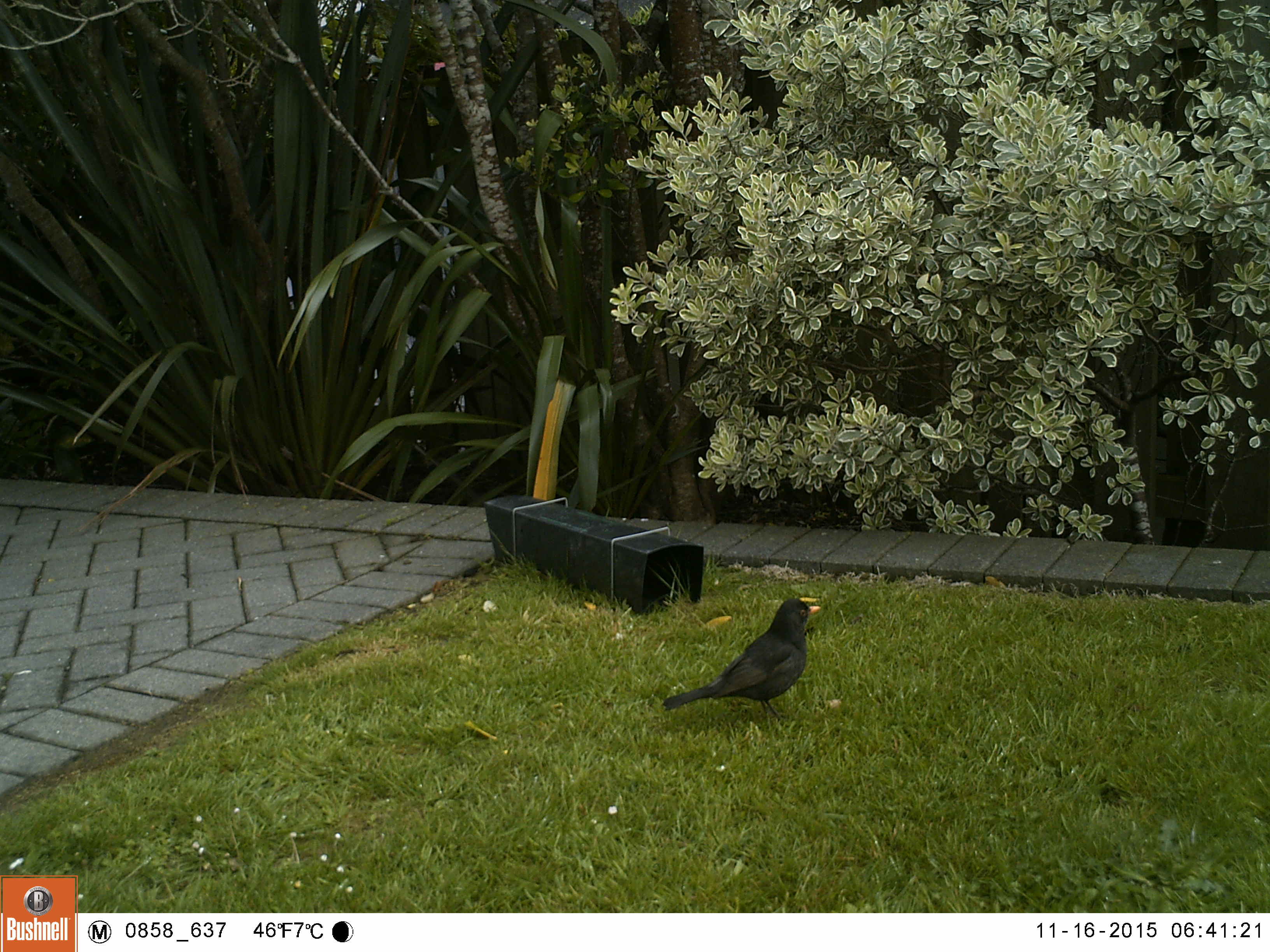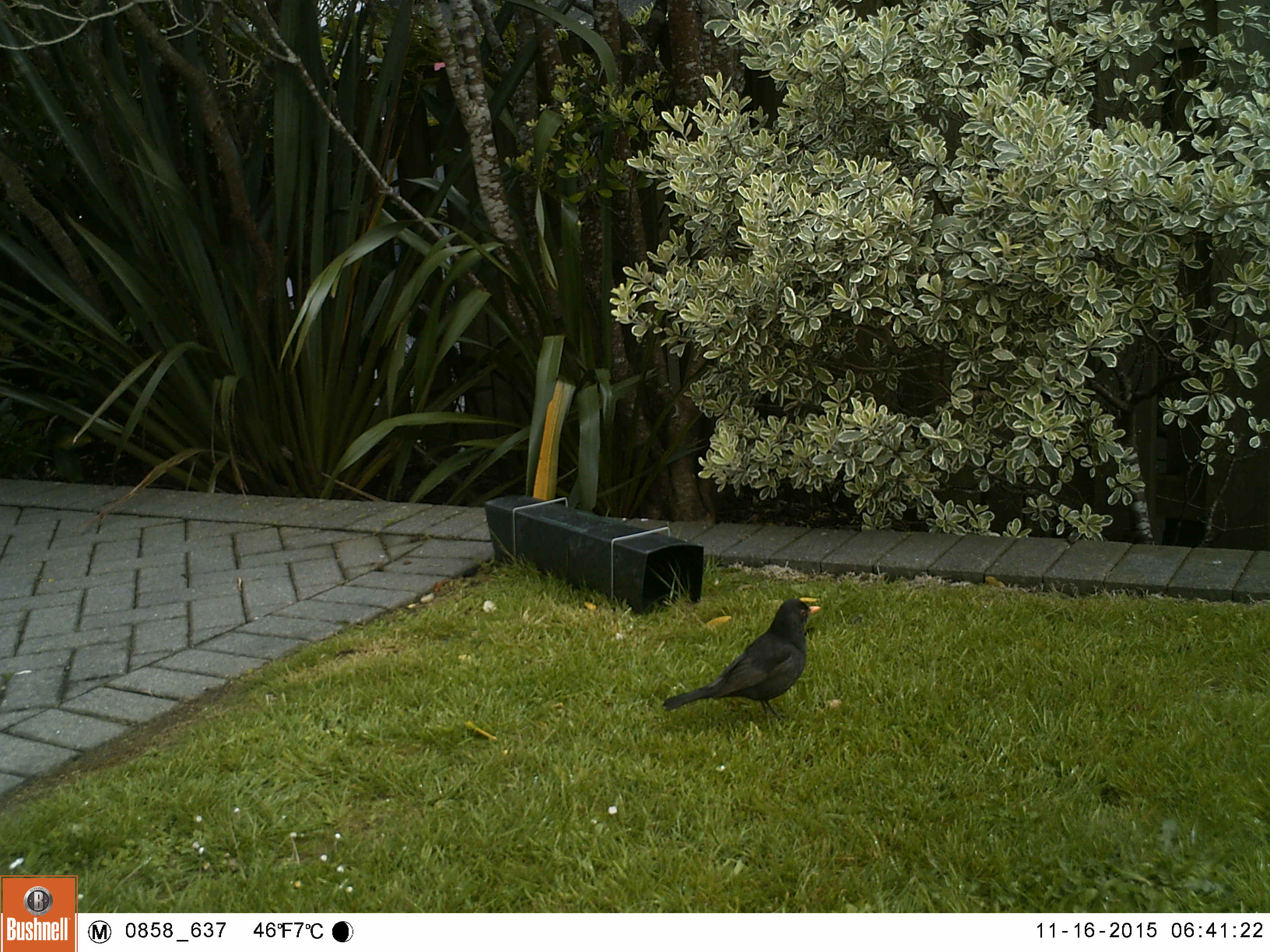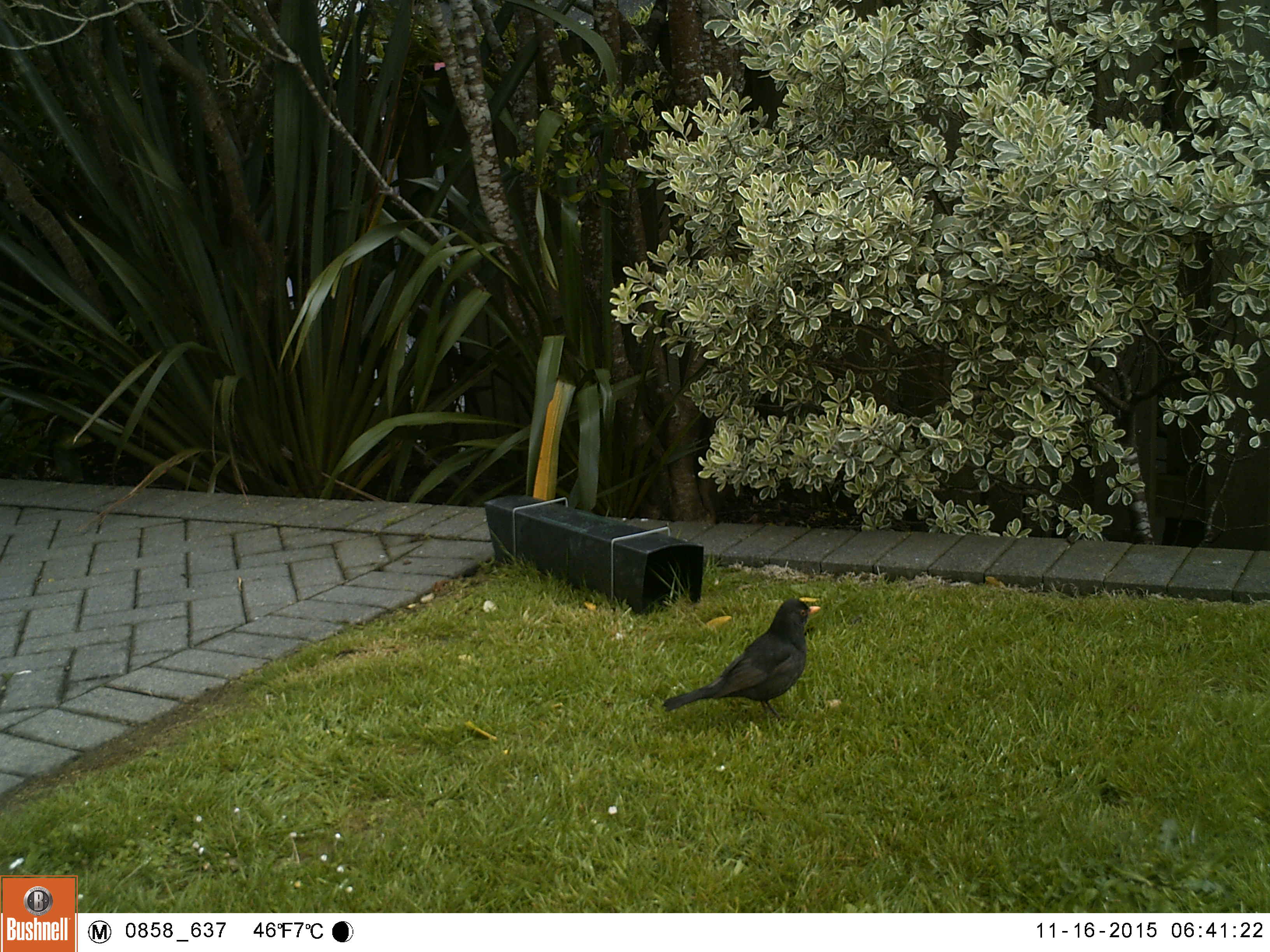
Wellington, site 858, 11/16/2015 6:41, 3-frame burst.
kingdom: Animalia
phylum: Chordata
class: Aves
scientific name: Aves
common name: bird